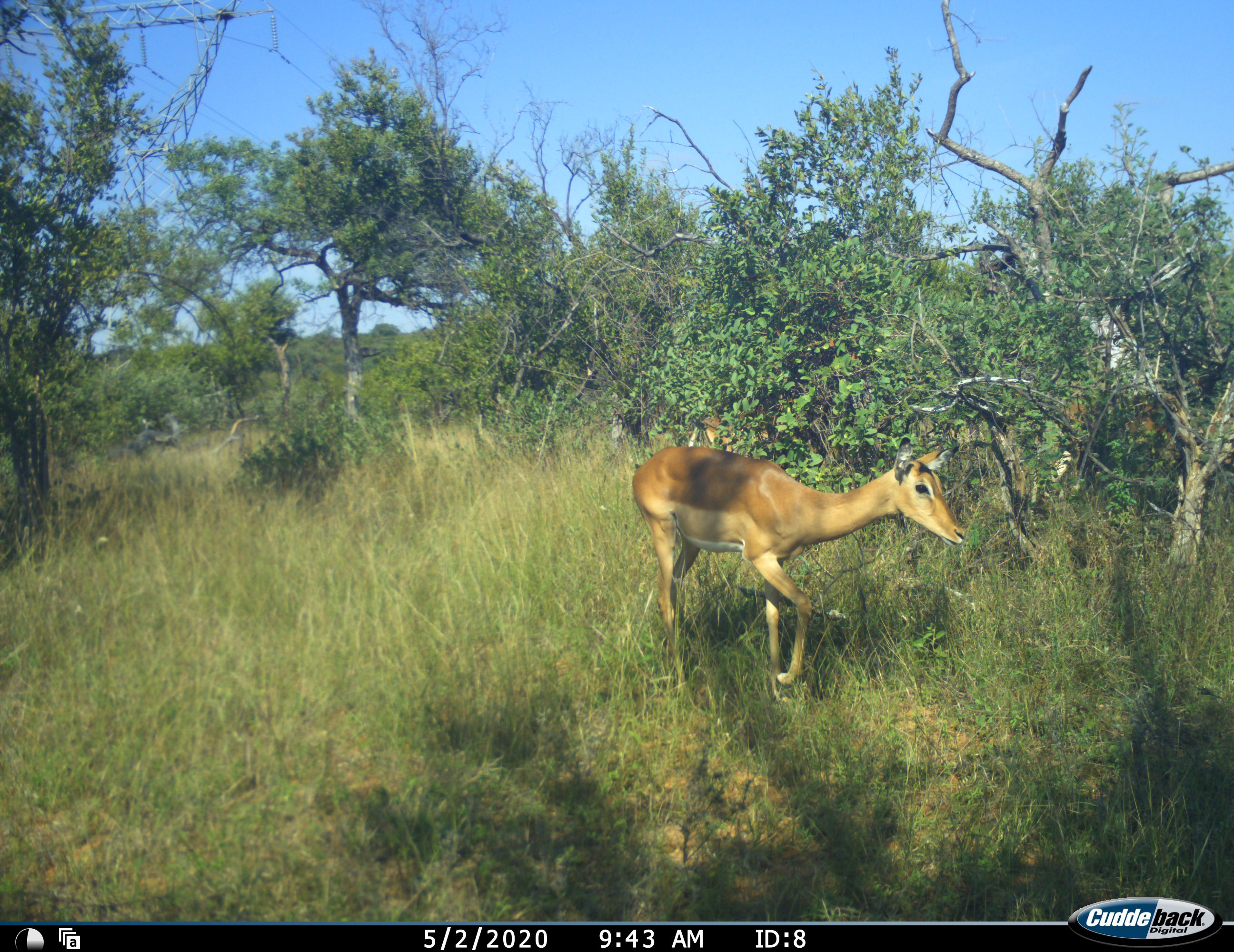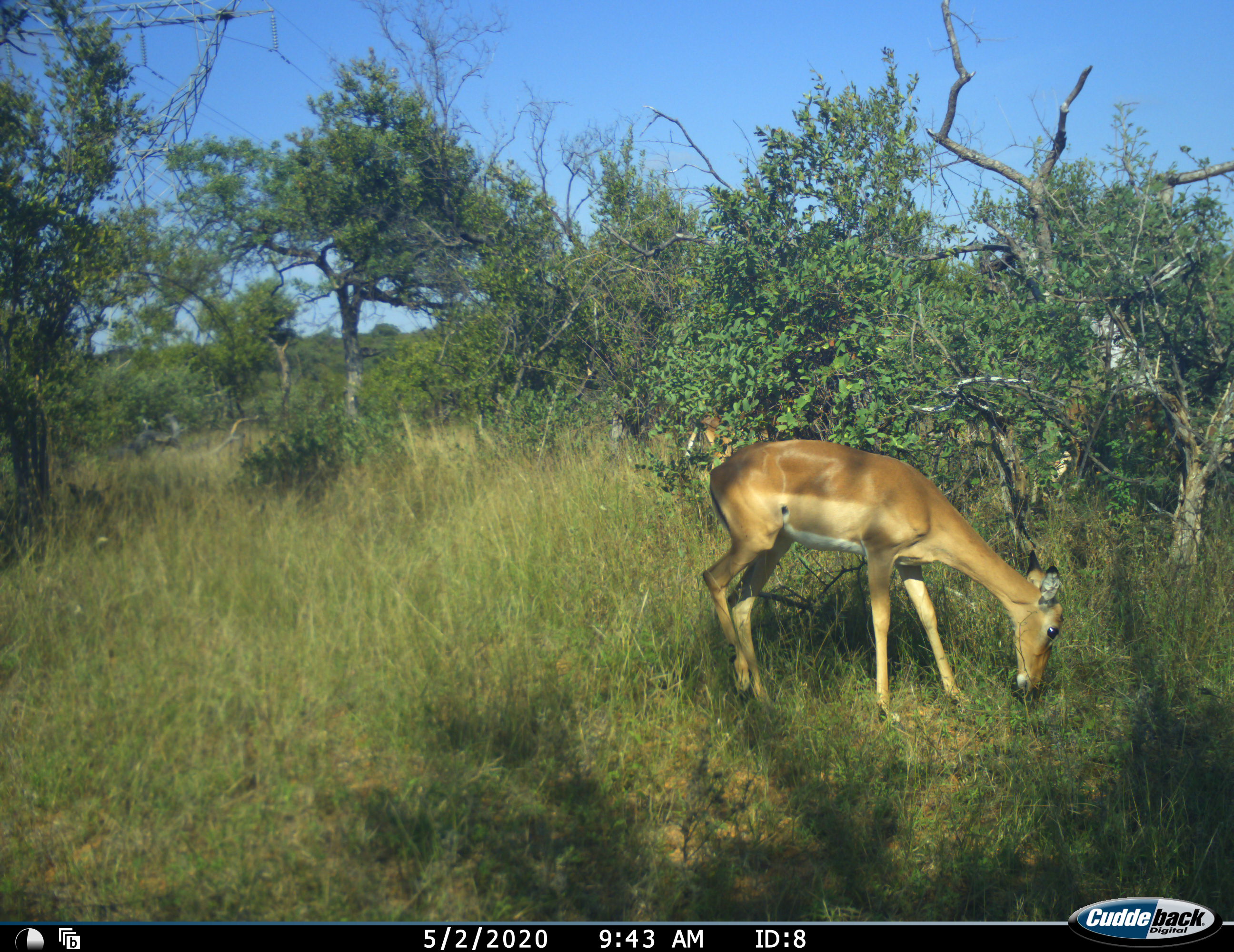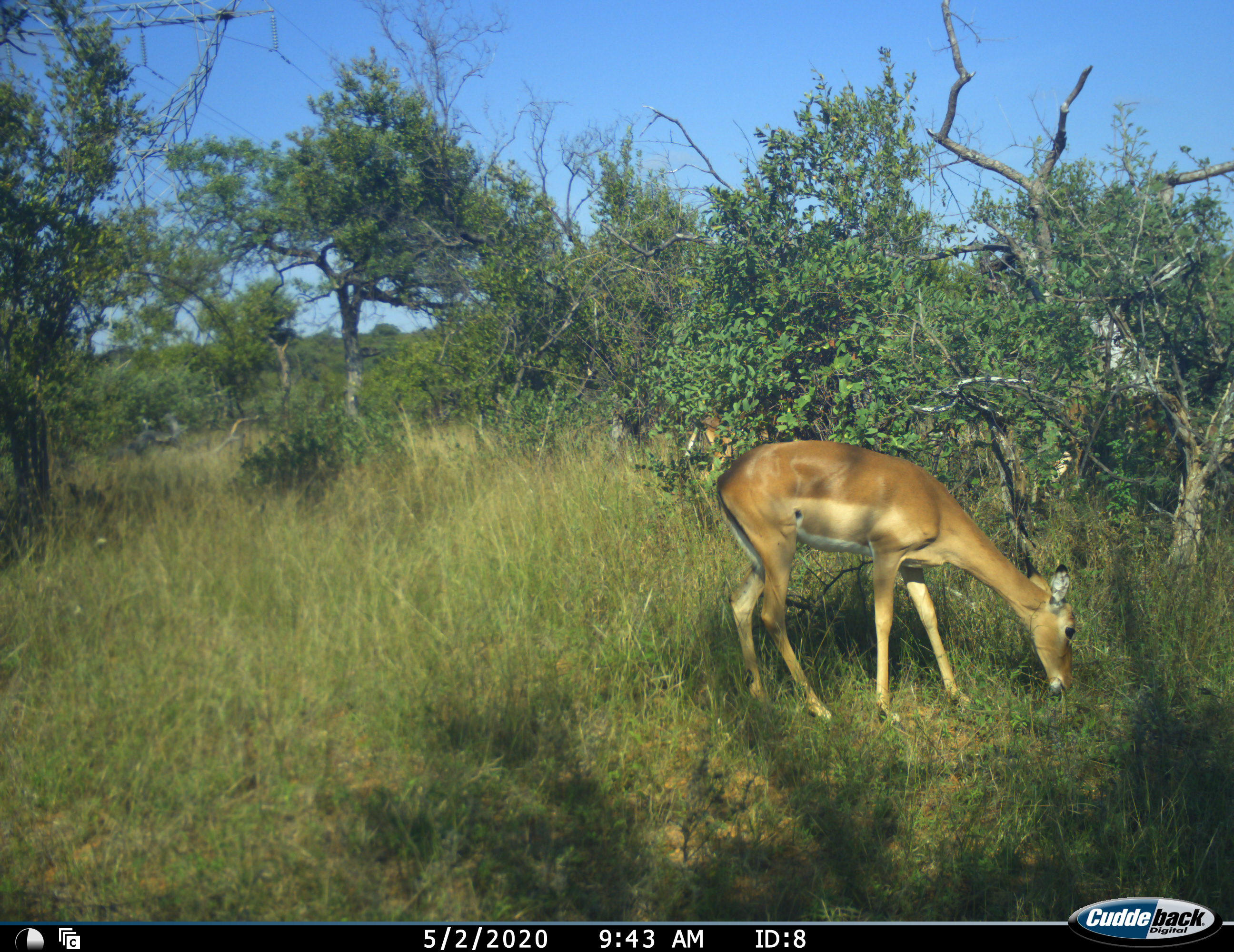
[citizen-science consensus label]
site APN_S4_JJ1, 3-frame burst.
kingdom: Animalia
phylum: Chordata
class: Mammalia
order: Artiodactyla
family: Bovidae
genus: Aepyceros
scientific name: Aepyceros melampus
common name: impala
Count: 2.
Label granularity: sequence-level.